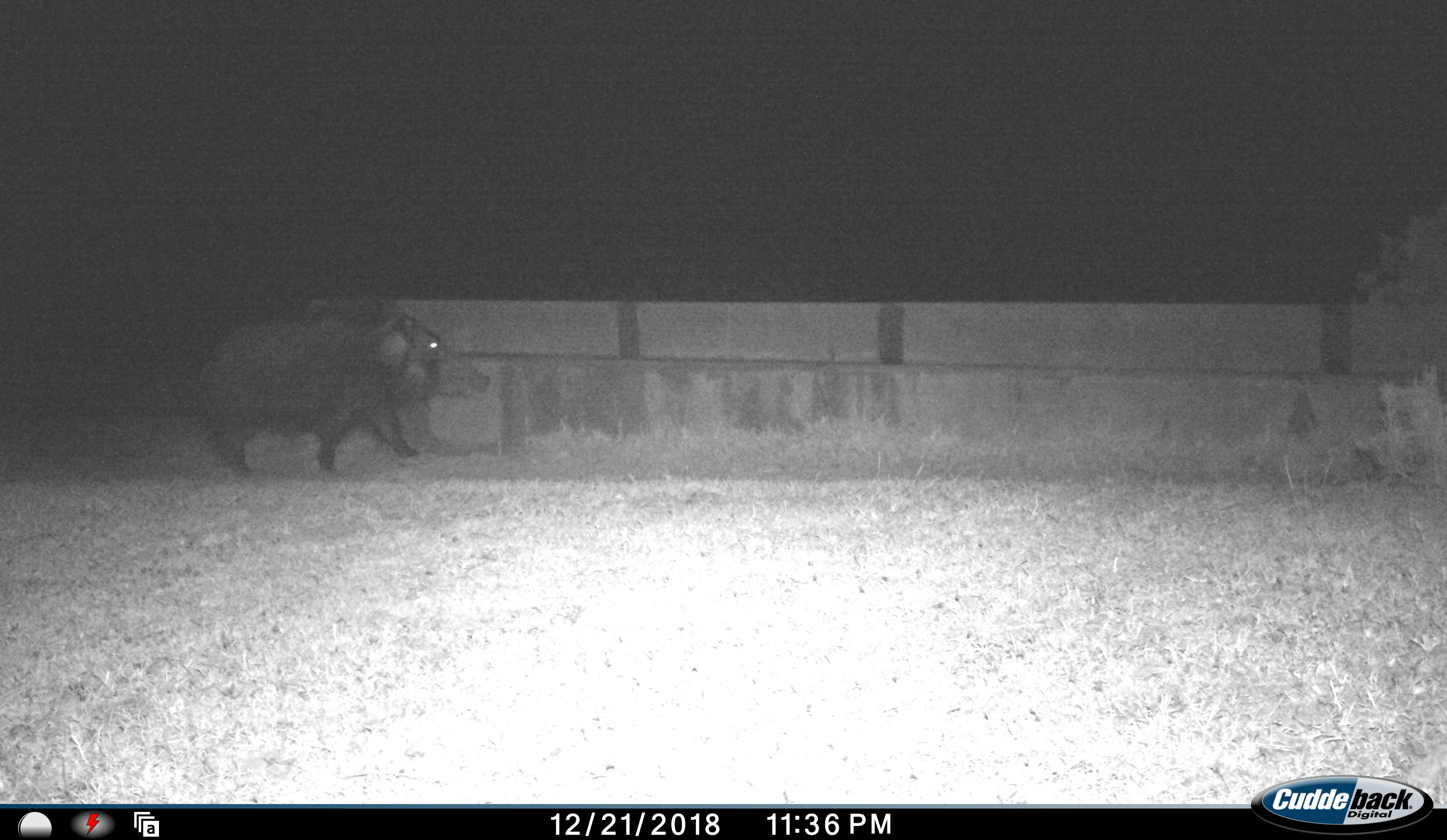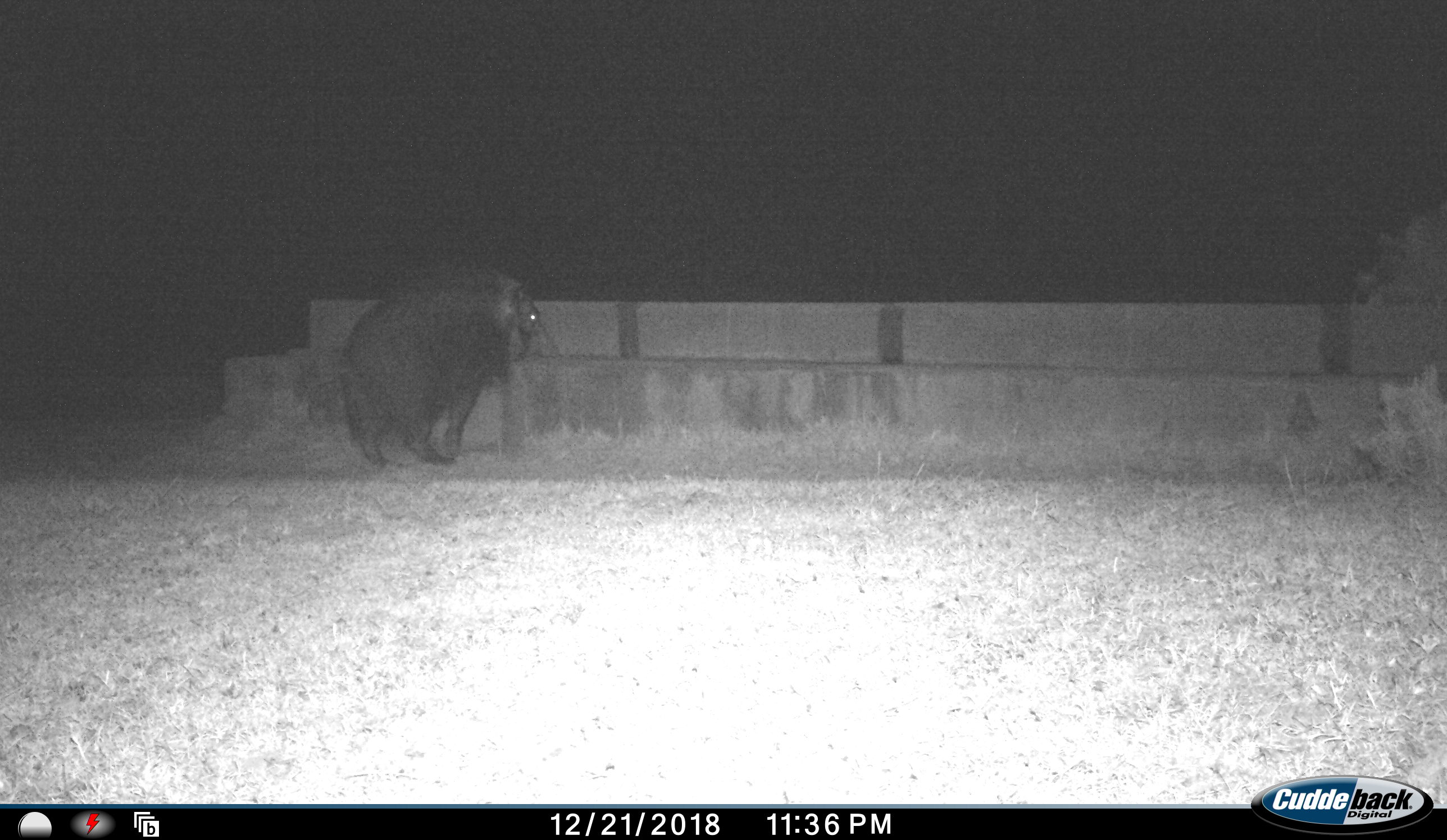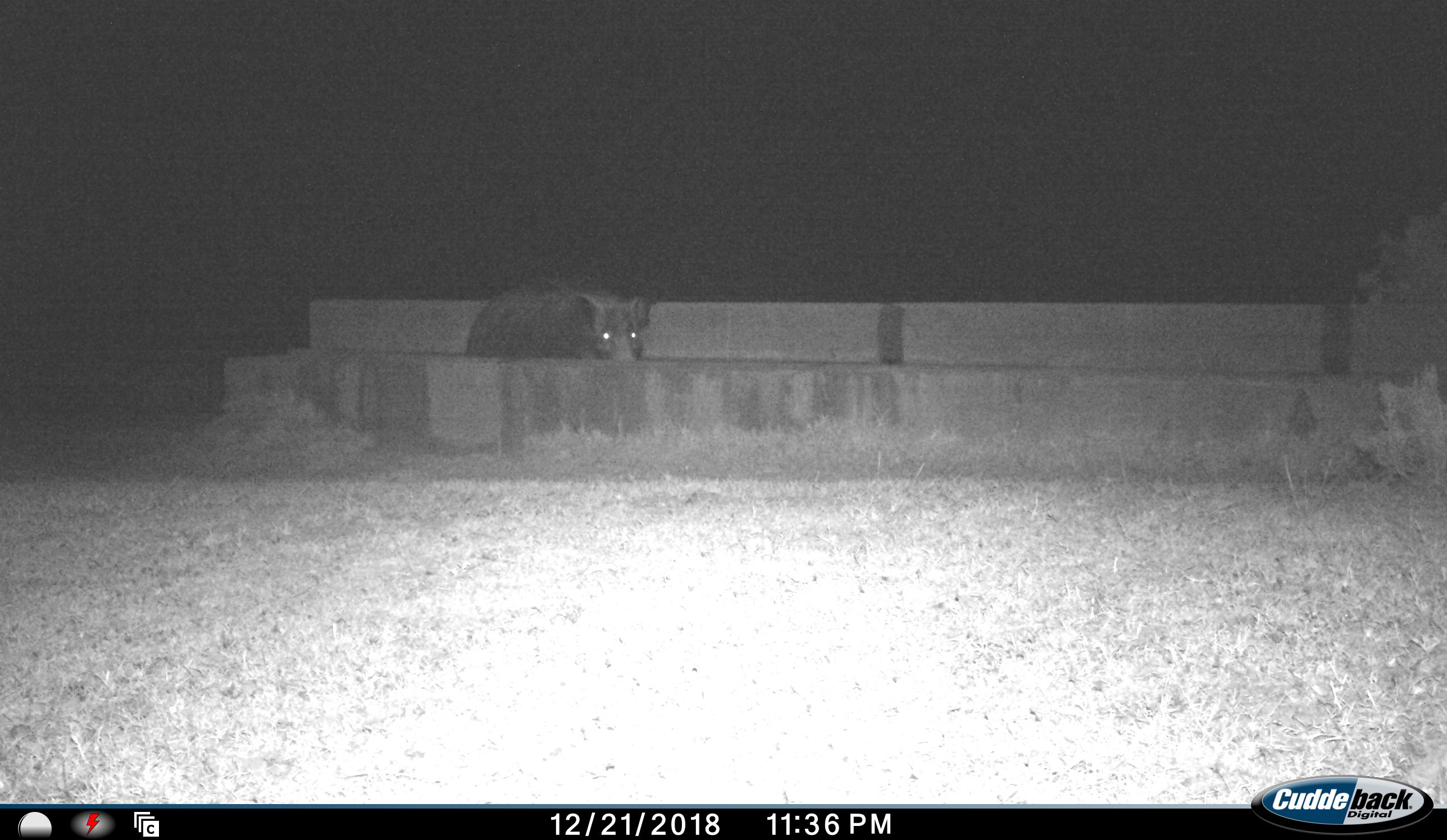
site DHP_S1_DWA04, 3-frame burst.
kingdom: Animalia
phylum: Chordata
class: Mammalia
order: Artiodactyla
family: Suidae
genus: Potamochoerus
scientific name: Potamochoerus larvatus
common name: bushpig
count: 1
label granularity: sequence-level